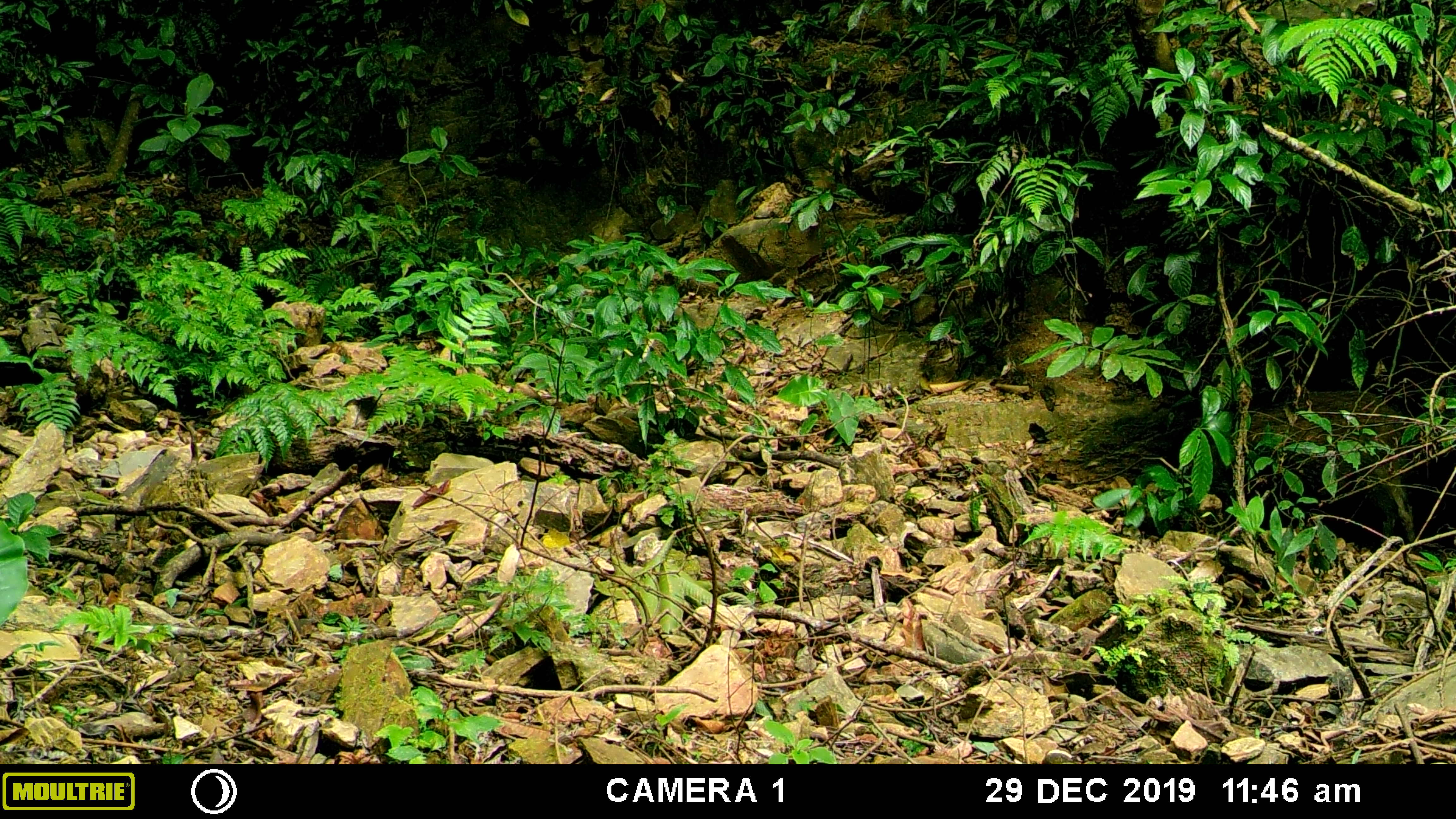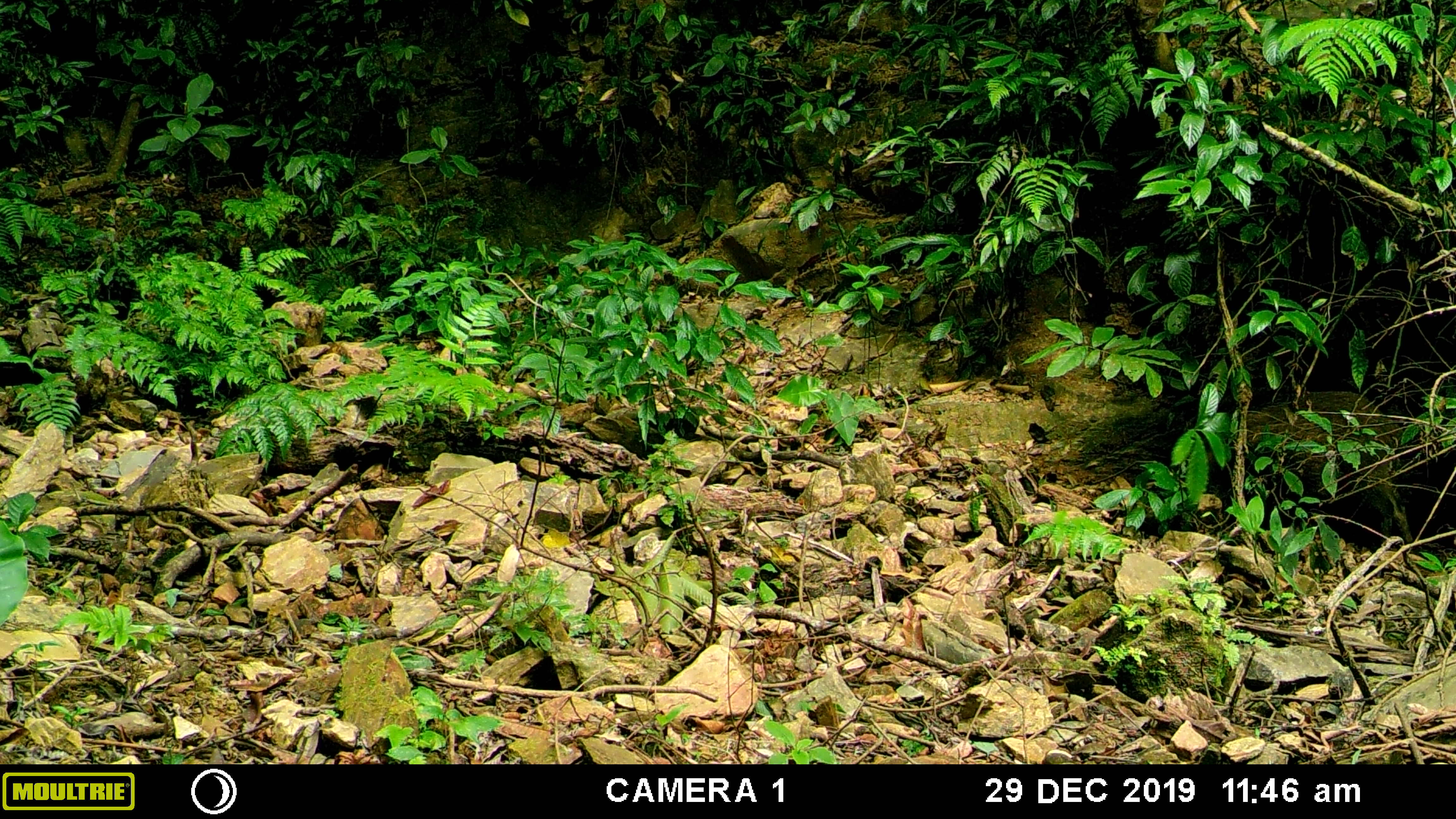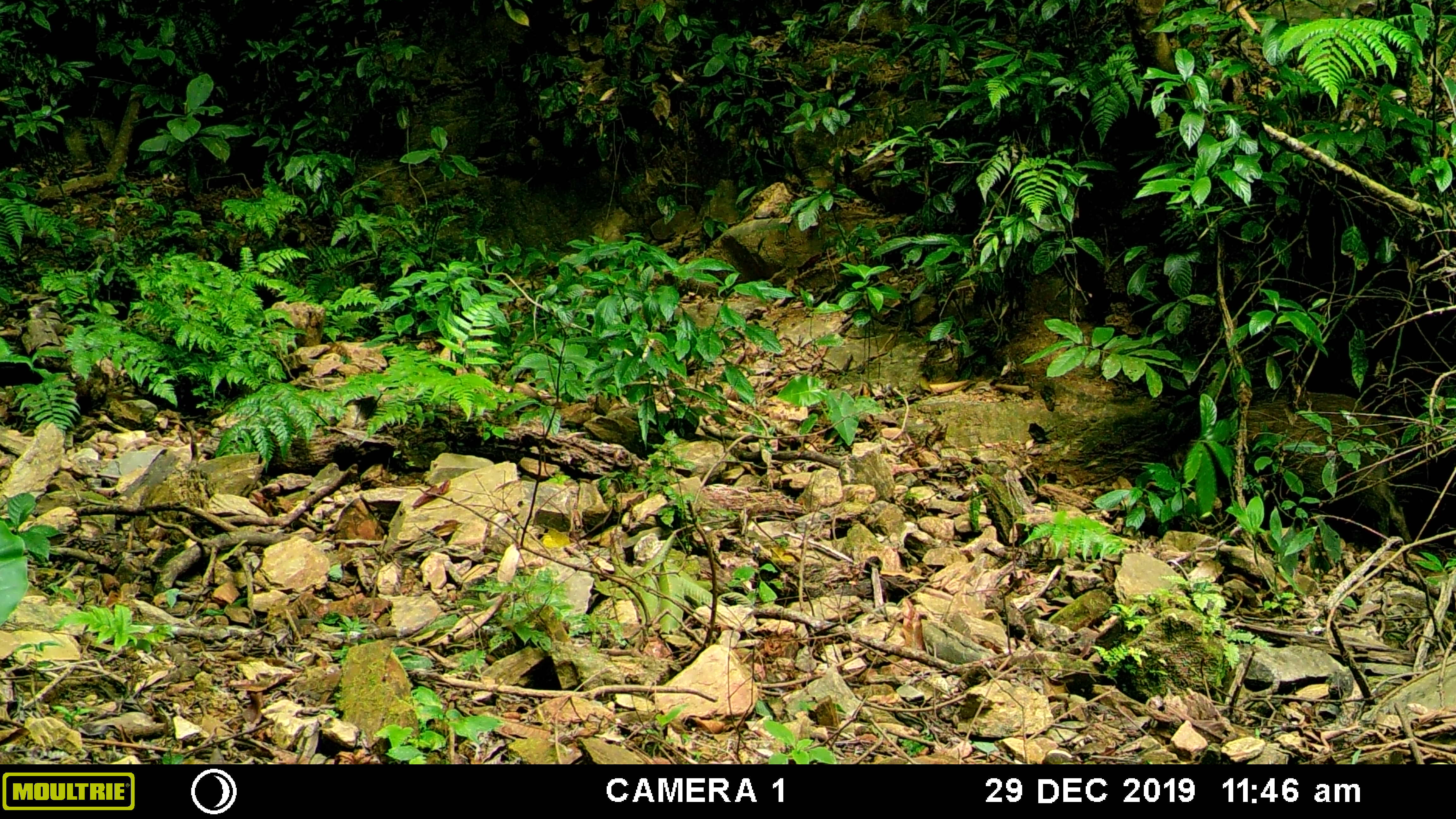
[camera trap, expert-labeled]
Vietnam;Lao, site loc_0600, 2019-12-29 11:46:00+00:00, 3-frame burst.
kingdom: Animalia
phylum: Chordata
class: Mammalia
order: Artiodactyla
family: Suidae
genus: Sus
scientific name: Sus scrofa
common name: eurasian wild pig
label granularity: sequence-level